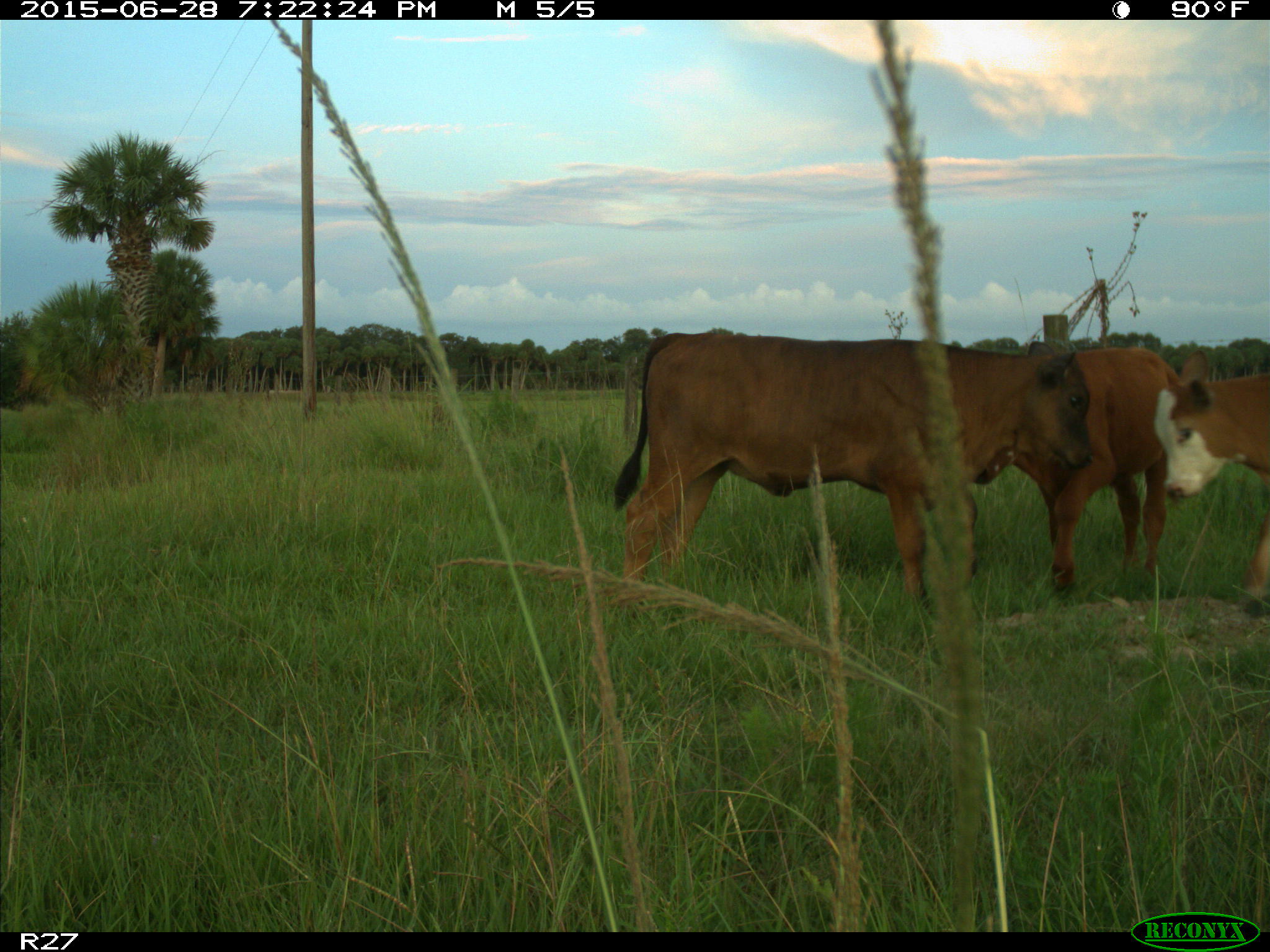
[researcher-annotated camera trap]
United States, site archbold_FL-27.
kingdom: Animalia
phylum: Chordata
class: Mammalia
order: Artiodactyla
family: Bovidae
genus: Bos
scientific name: Bos taurus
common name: domestic cow